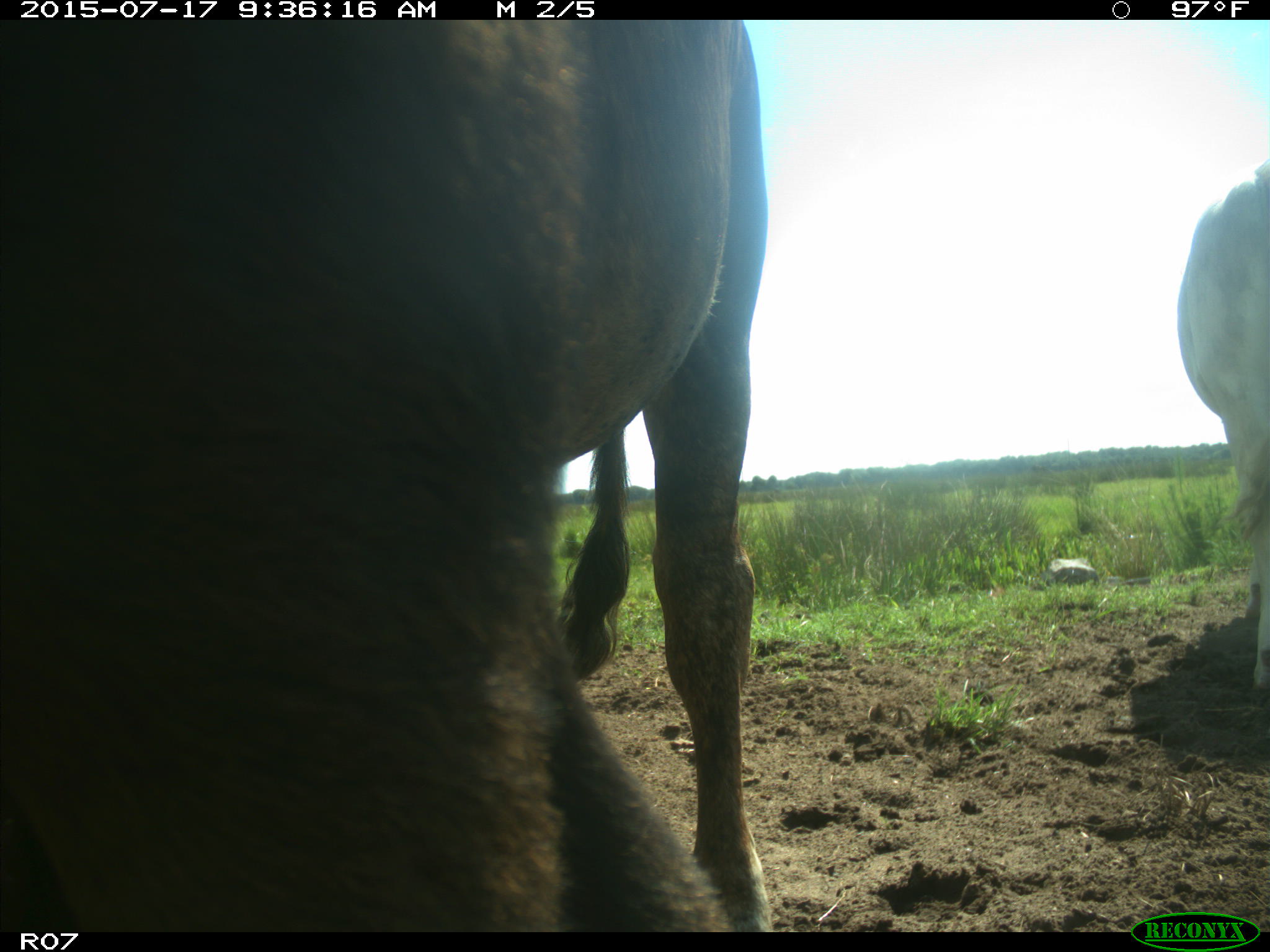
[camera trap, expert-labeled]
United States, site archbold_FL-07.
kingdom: Animalia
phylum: Chordata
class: Mammalia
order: Artiodactyla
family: Bovidae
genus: Bos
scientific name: Bos taurus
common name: domestic cow